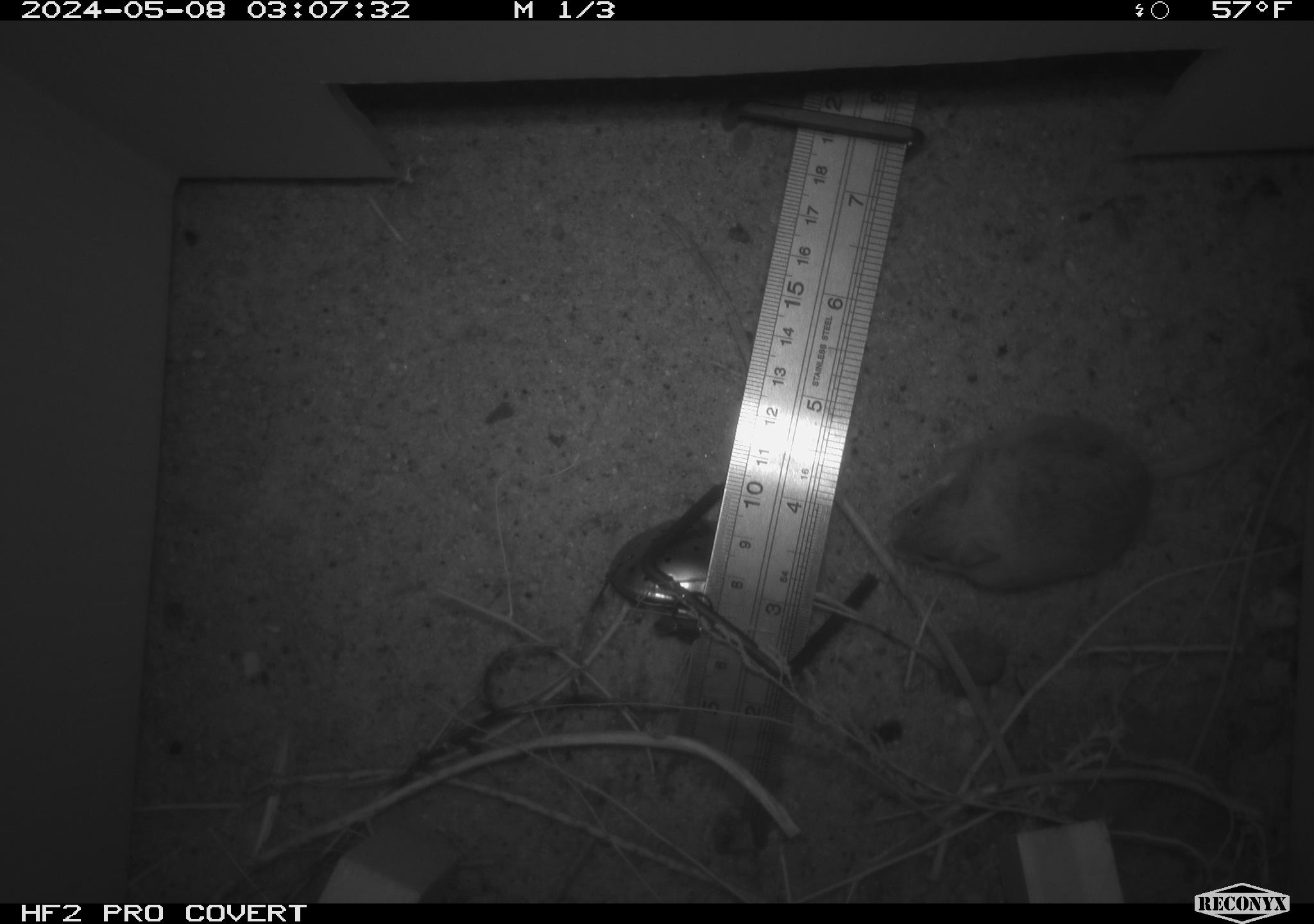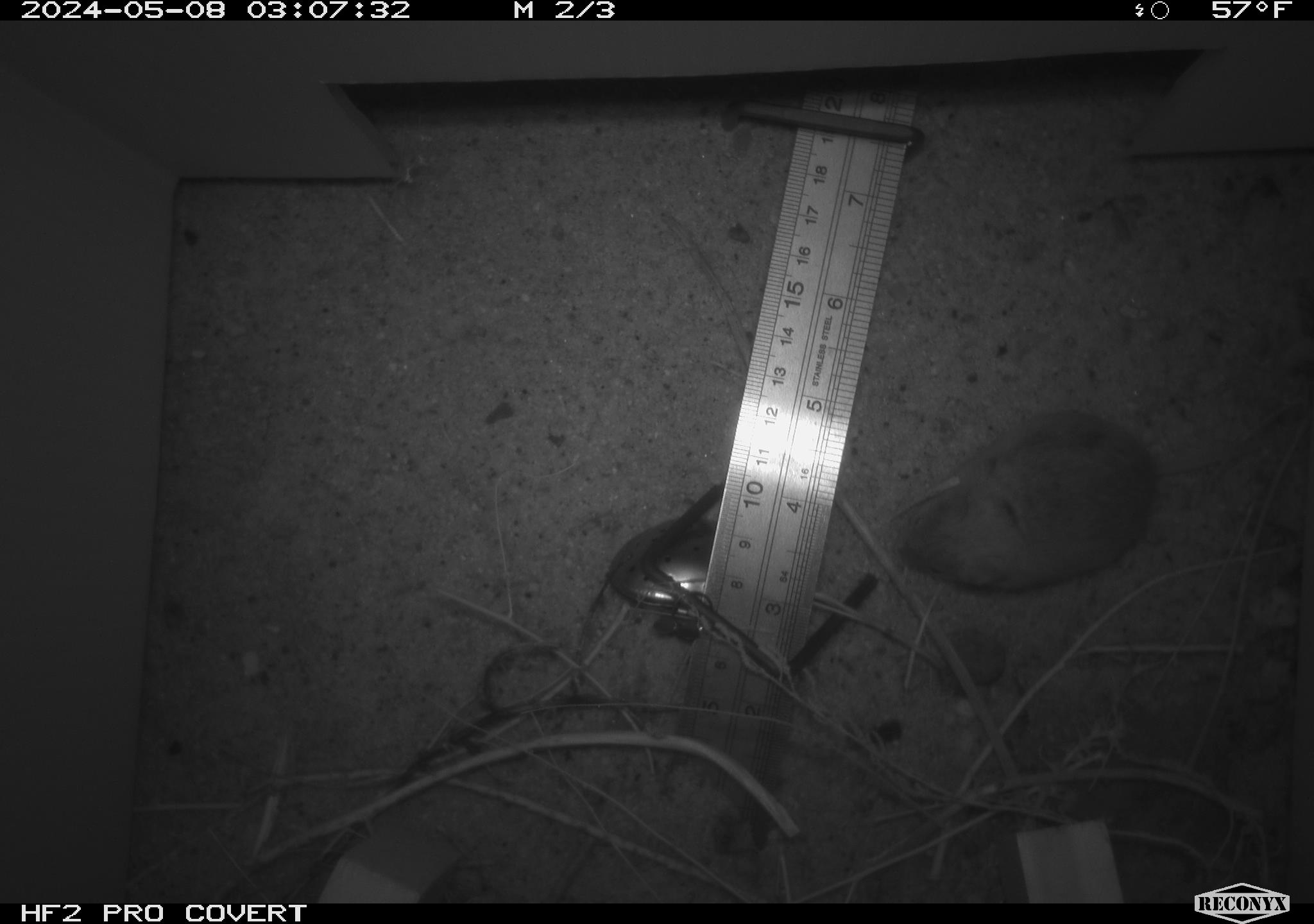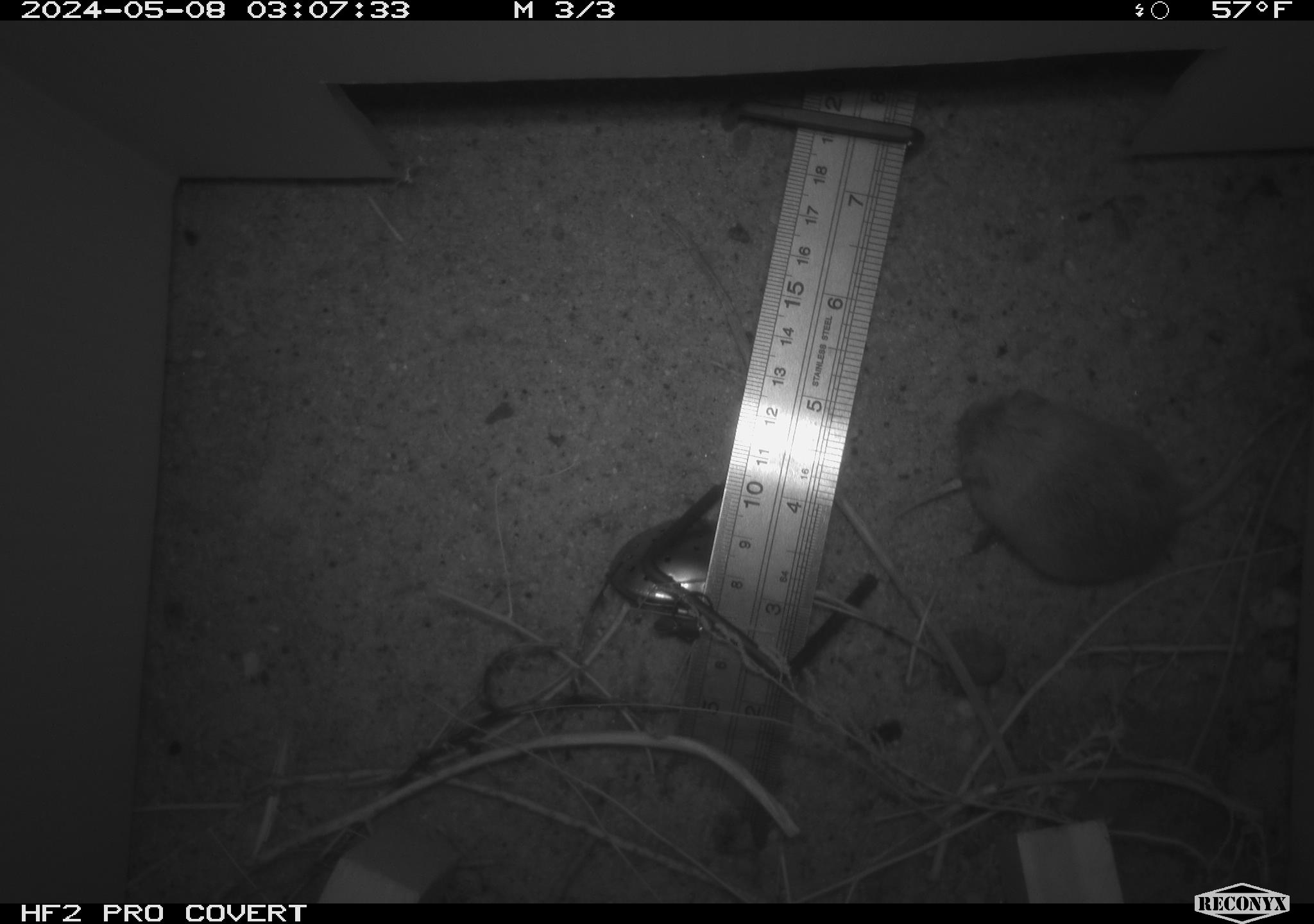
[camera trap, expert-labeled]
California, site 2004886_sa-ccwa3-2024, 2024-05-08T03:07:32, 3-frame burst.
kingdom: Animalia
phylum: Chordata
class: Mammalia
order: Rodentia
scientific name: Rodentia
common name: mouse species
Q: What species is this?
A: Mouse species (Rodentia).